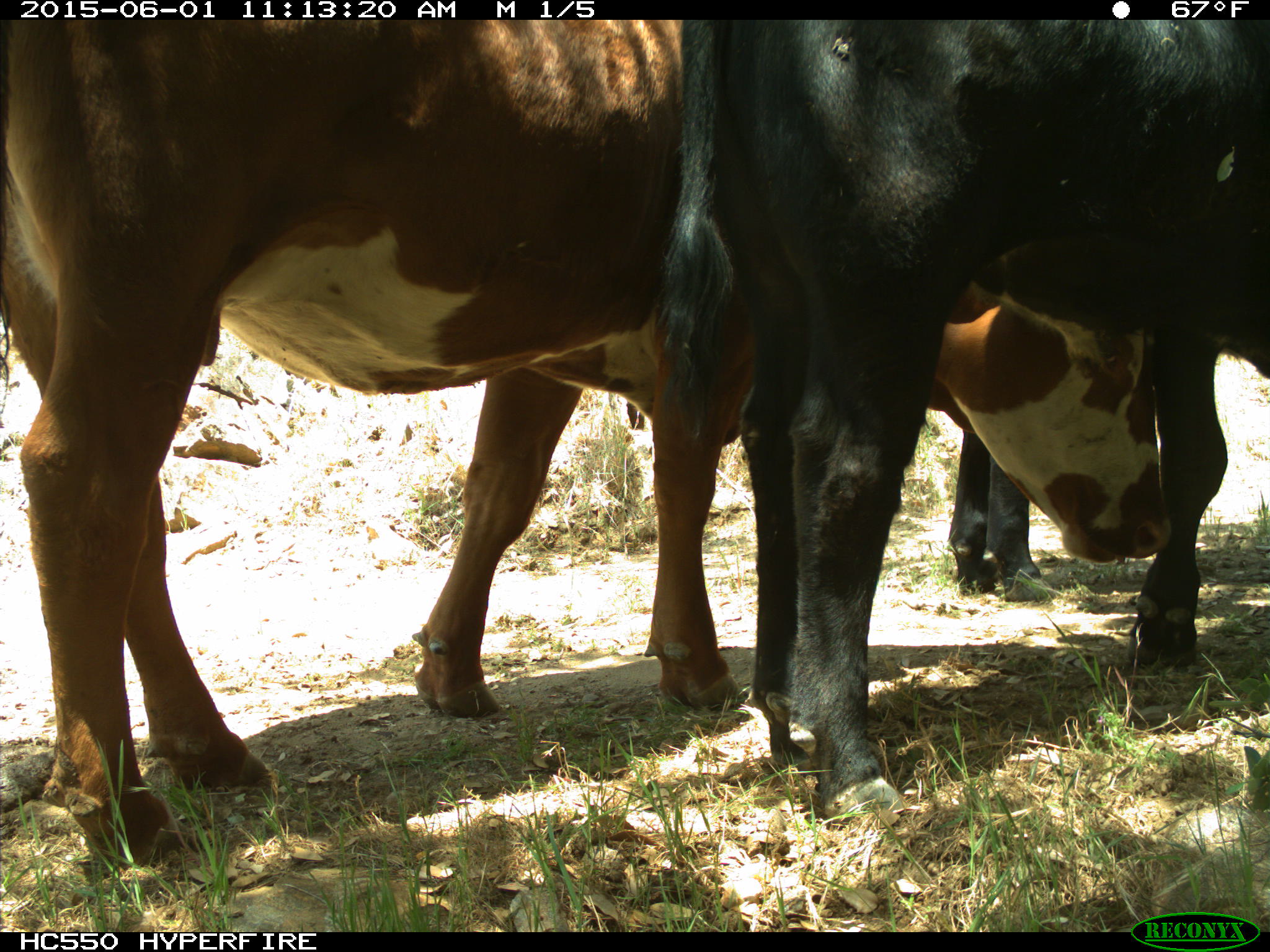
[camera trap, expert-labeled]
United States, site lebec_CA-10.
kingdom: Animalia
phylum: Chordata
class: Mammalia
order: Artiodactyla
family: Bovidae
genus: Bos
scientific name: Bos taurus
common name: domestic cow